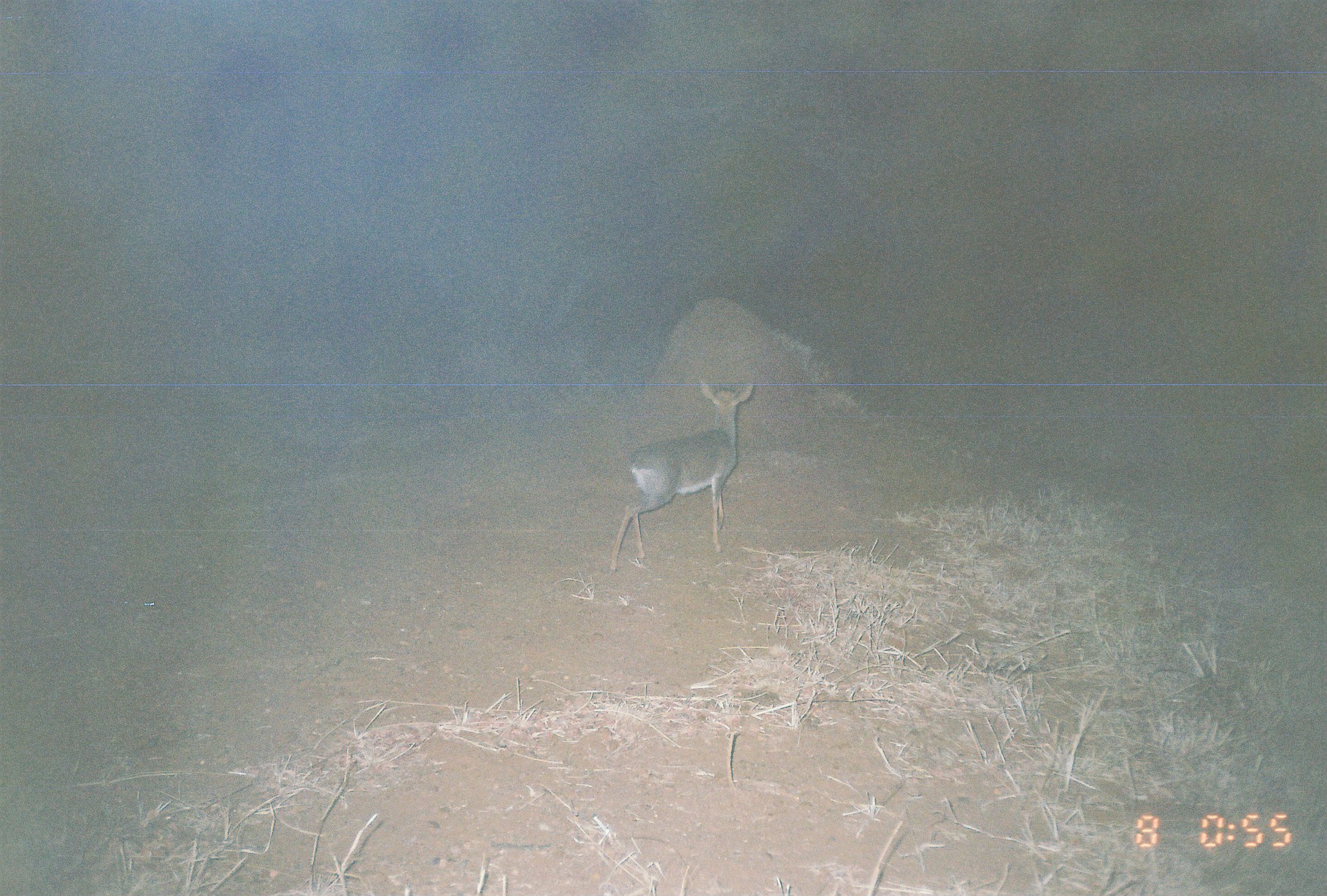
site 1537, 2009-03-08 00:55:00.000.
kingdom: Animalia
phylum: Chordata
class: Mammalia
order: Artiodactyla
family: Bovidae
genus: Madoqua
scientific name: Madoqua guentheri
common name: günther's dik-dik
Madoqua guentheri (günther's dik-dik), count 1.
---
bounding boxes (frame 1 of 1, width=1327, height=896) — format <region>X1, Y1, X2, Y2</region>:
madoqua guentheri: <region>605, 377, 754, 574</region>